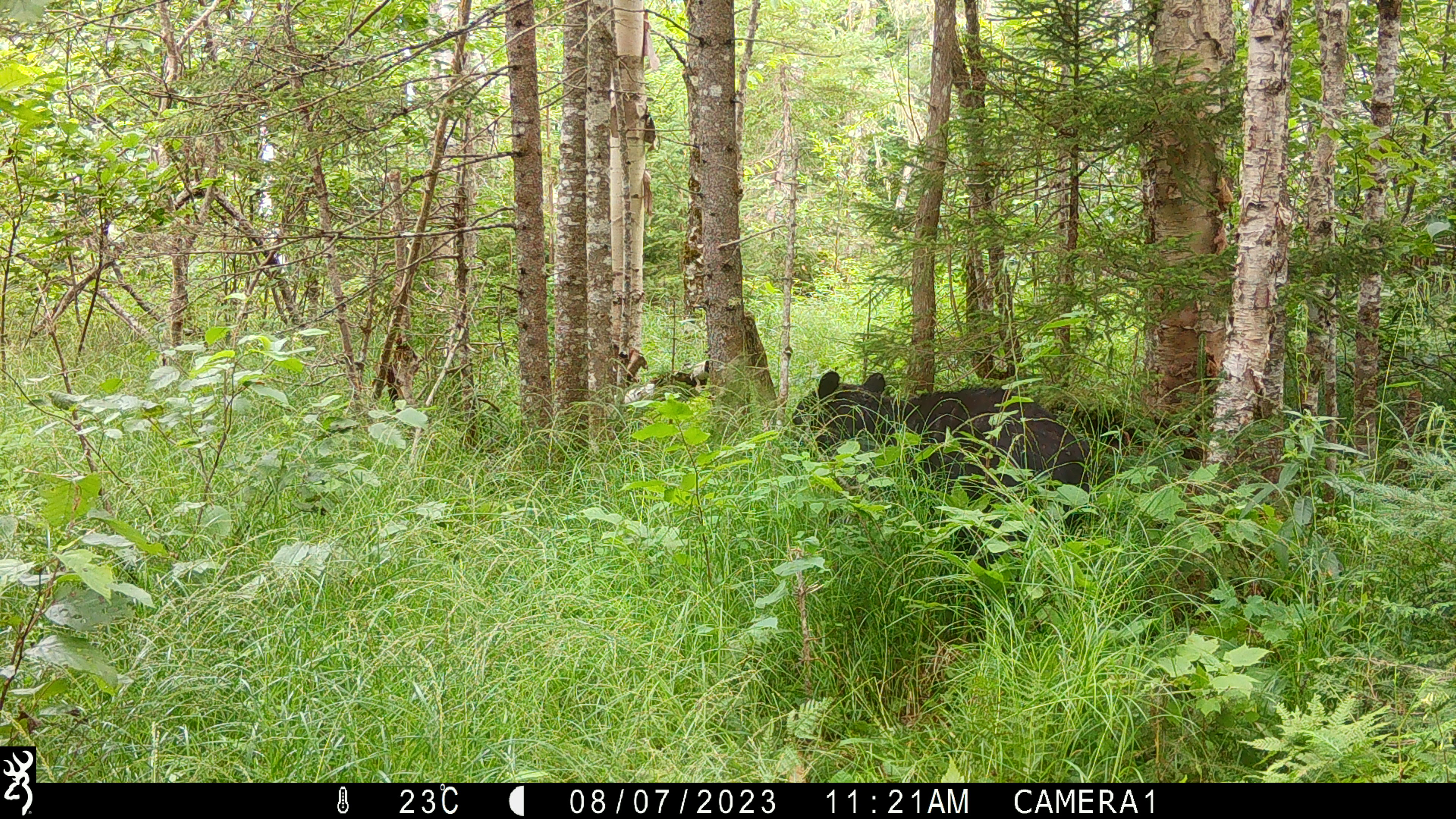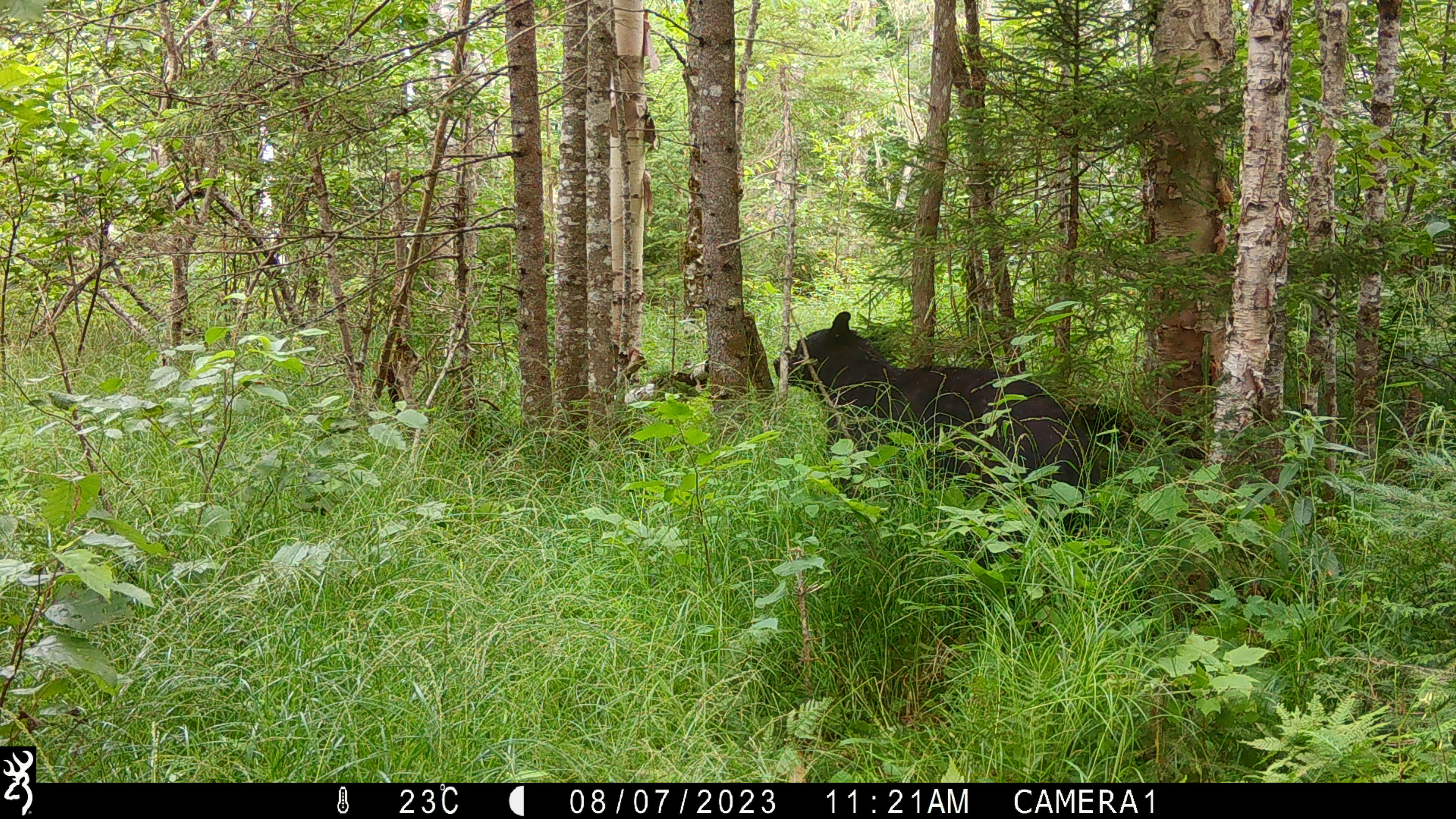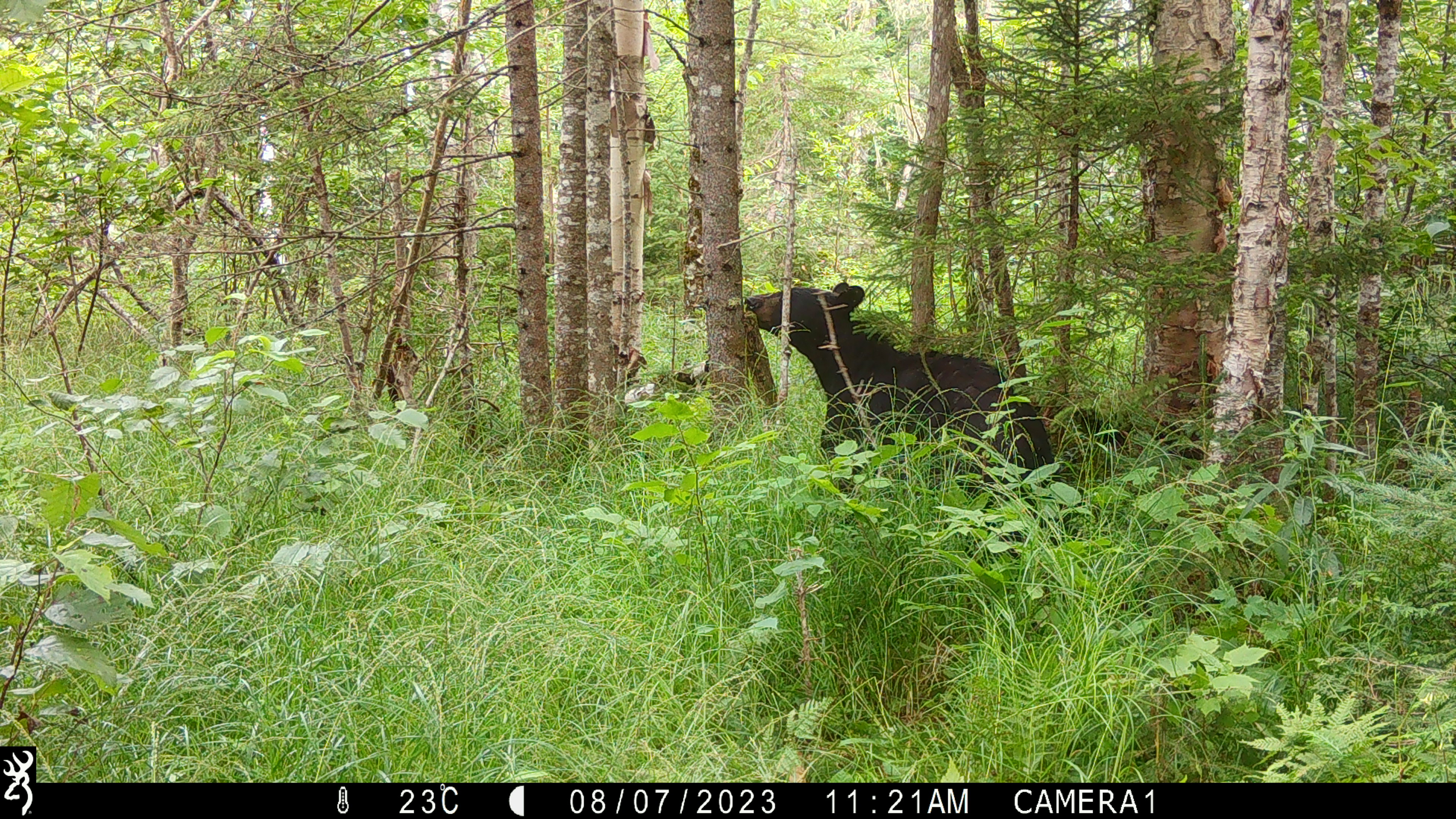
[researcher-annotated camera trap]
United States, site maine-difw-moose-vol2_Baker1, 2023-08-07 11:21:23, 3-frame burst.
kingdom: Animalia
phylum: Chordata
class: Mammalia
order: Carnivora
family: Ursidae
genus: Ursus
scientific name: Ursus americanus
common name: black bear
Black bear (Ursus americanus).